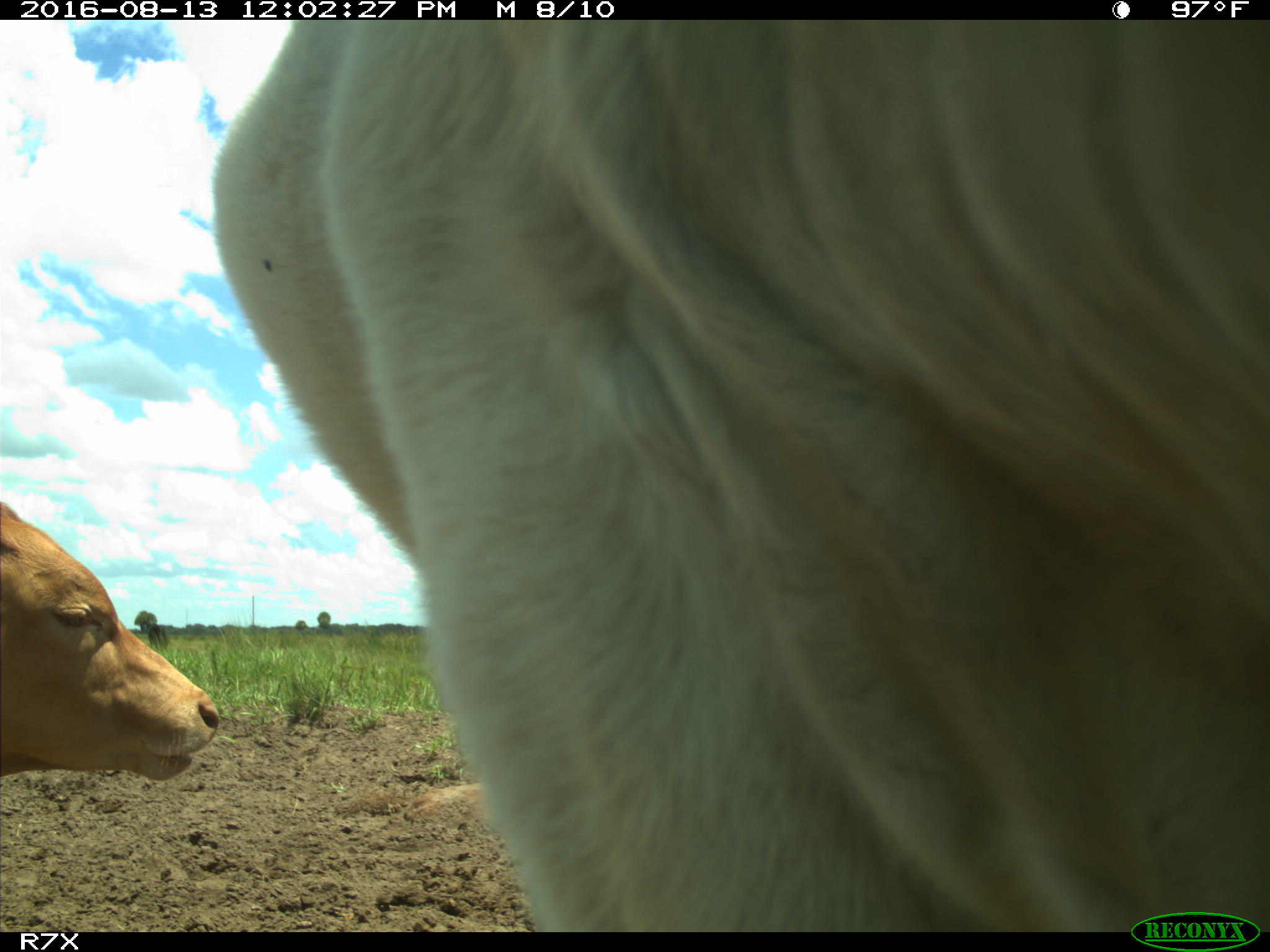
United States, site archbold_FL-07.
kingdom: Animalia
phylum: Chordata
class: Mammalia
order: Artiodactyla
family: Bovidae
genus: Bos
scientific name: Bos taurus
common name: domestic cow